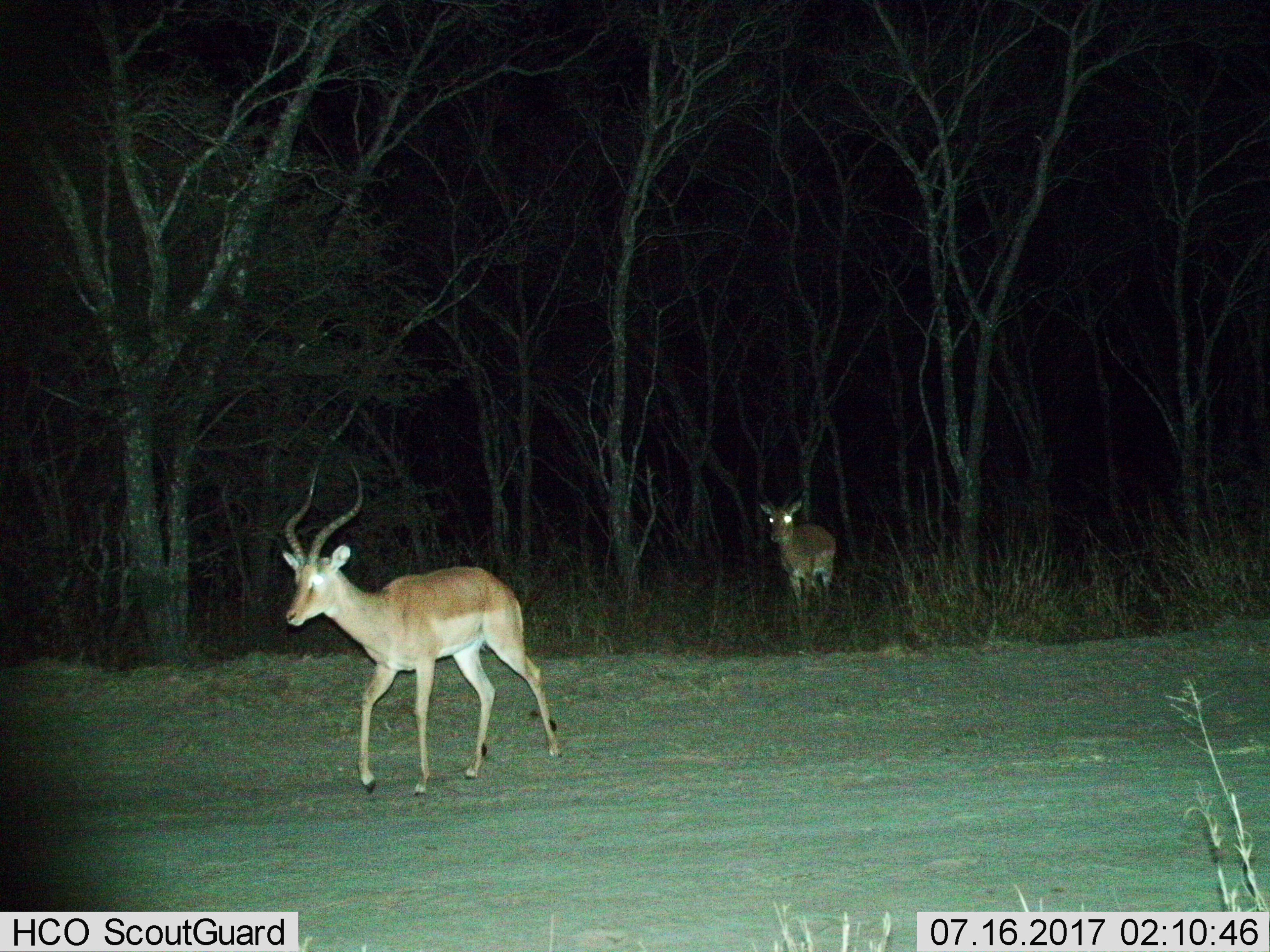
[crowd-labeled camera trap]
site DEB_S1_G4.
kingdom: Animalia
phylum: Chordata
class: Mammalia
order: Artiodactyla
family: Bovidae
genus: Aepyceros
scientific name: Aepyceros melampus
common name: impala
Impala (Aepyceros melampus), count 2. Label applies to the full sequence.